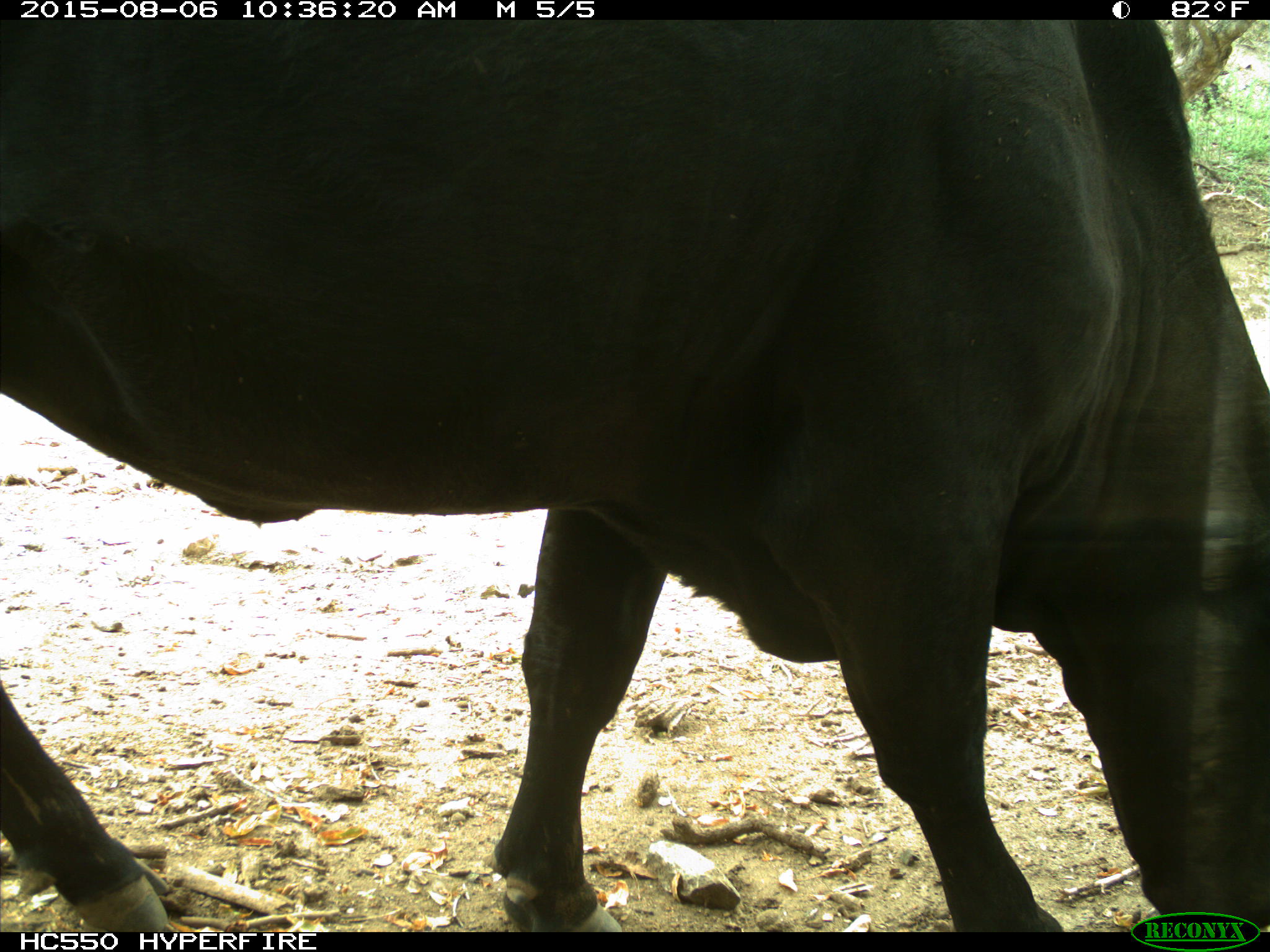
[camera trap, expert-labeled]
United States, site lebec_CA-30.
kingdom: Animalia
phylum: Chordata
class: Mammalia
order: Artiodactyla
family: Bovidae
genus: Bos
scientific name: Bos taurus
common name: domestic cow